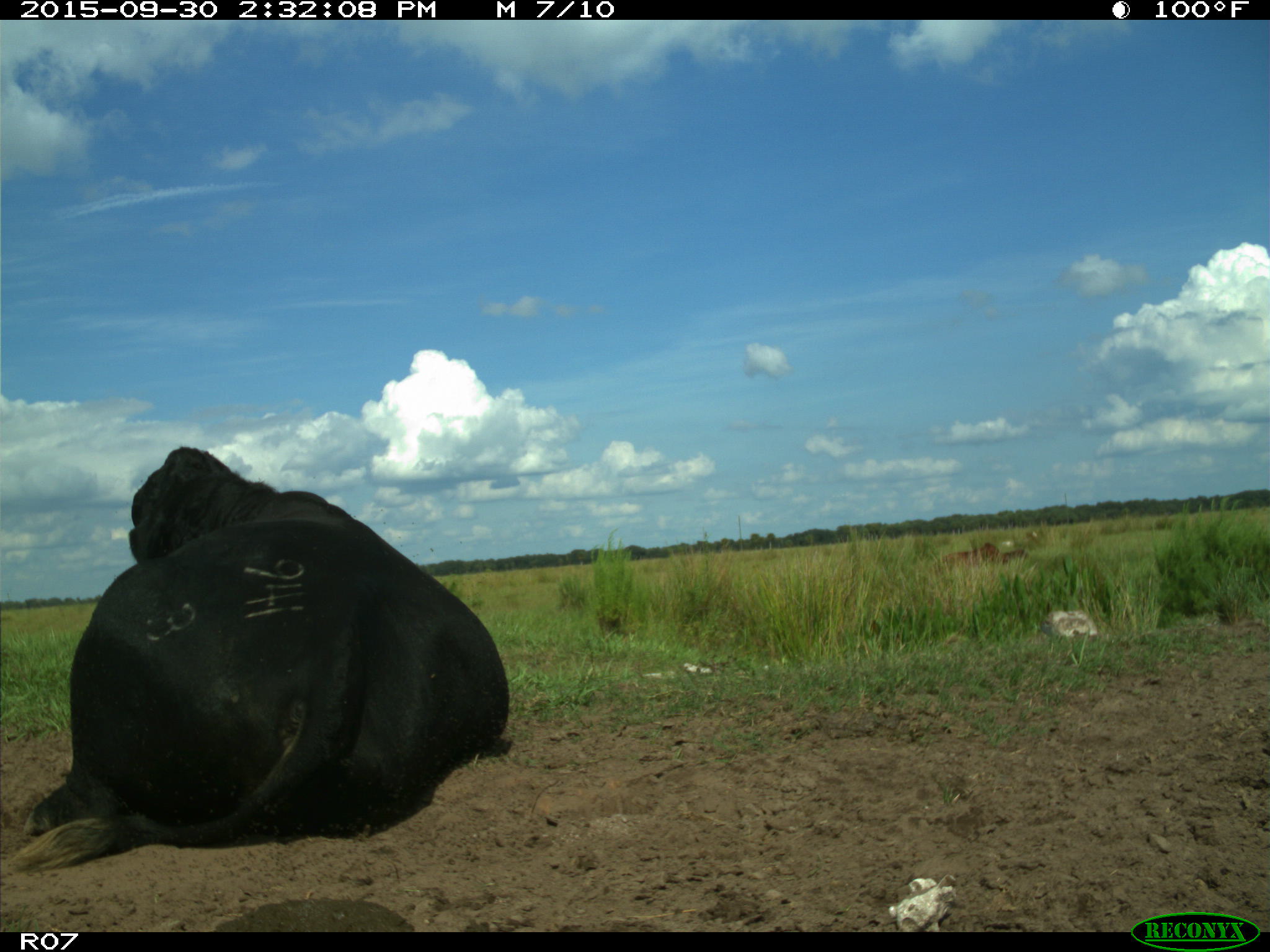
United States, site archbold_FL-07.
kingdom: Animalia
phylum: Chordata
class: Mammalia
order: Artiodactyla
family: Bovidae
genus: Bos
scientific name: Bos taurus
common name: domestic cow